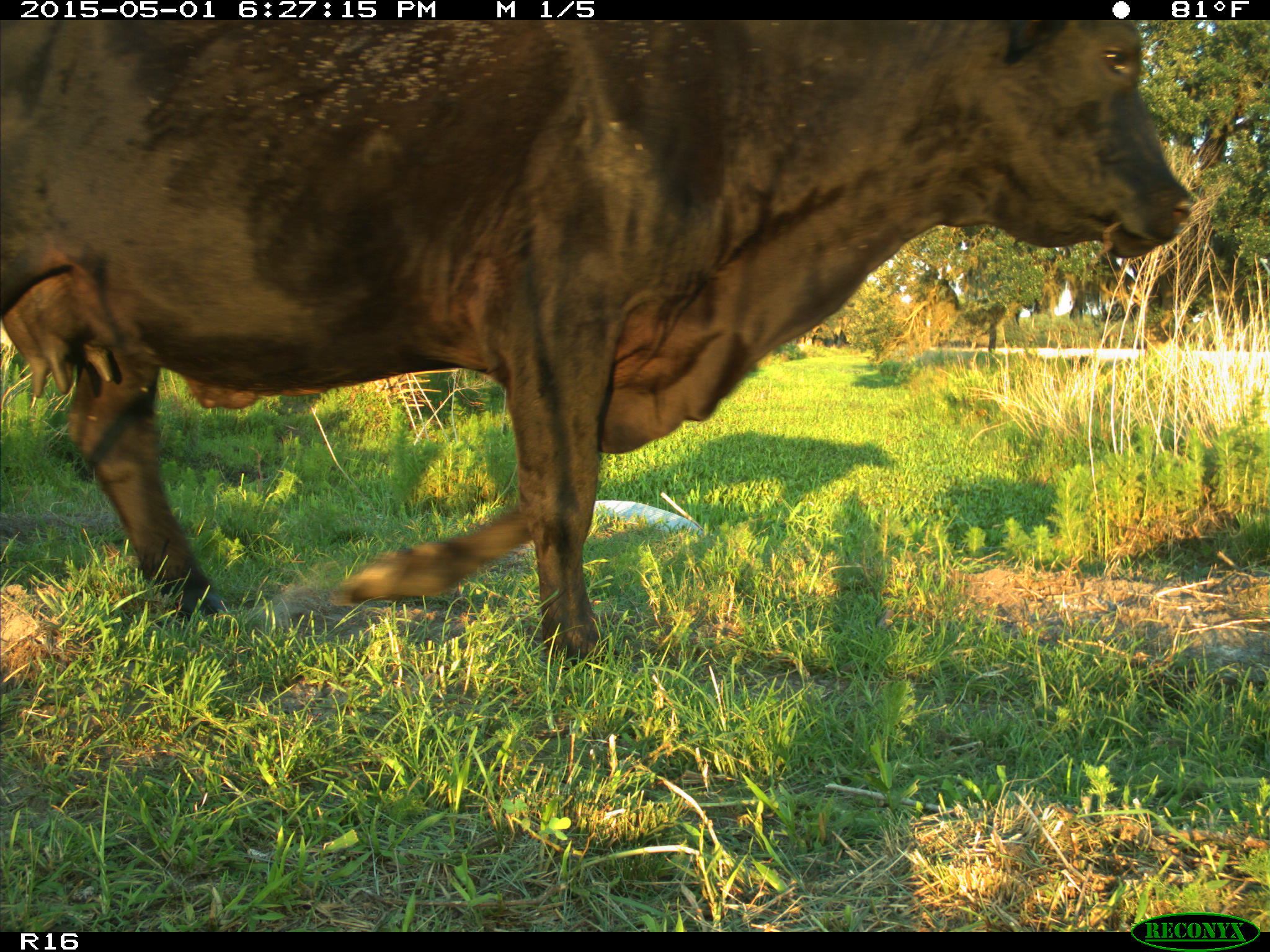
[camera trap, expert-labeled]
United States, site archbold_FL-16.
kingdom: Animalia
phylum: Chordata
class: Mammalia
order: Artiodactyla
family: Bovidae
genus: Bos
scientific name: Bos taurus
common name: domestic cow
Bos taurus (domestic cow).